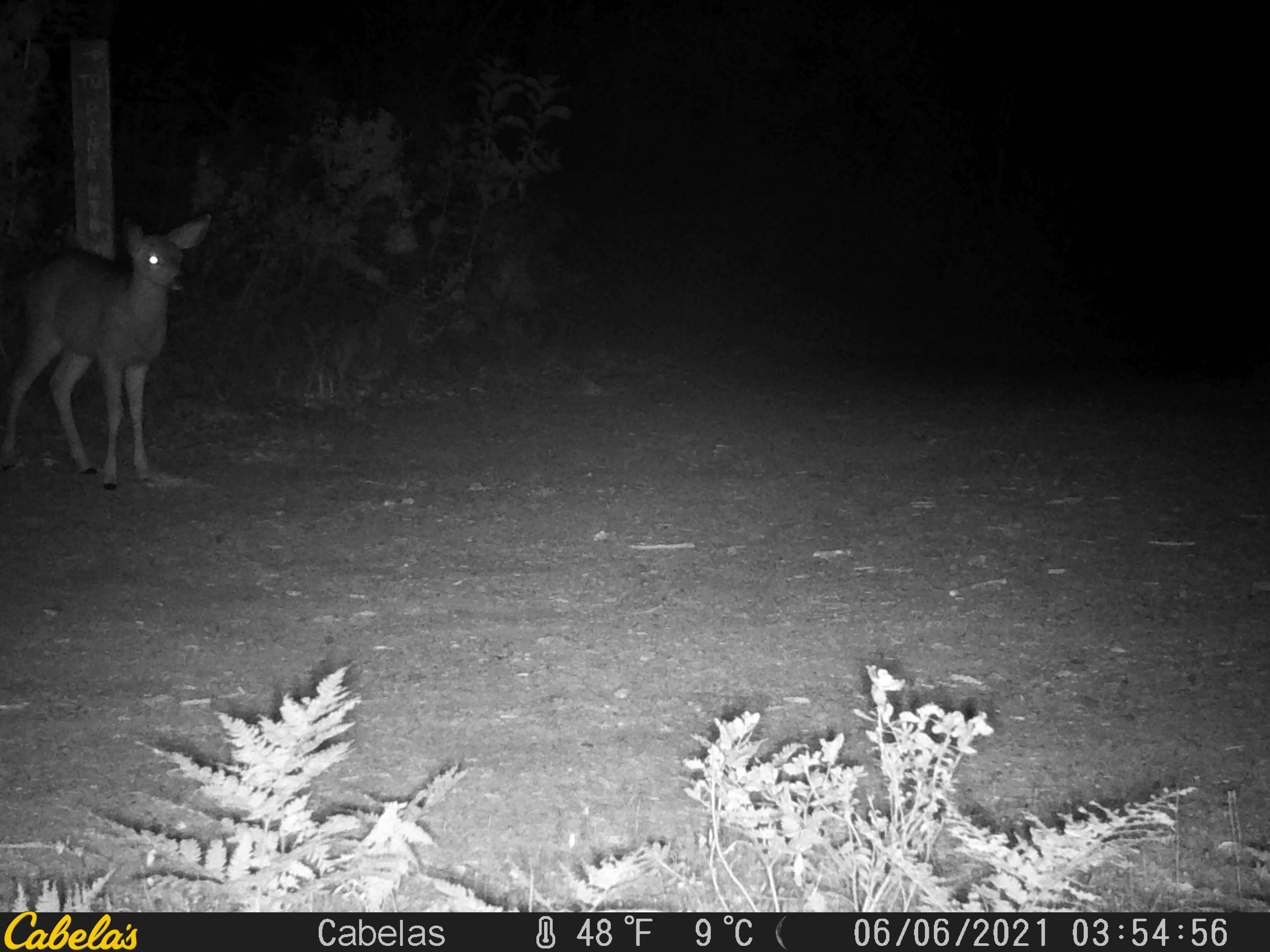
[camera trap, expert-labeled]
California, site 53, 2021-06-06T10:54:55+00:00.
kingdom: Animalia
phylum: Chordata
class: Mammalia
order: Artiodactyla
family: Cervidae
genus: Odocoileus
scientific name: Odocoileus hemionus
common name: mule deer